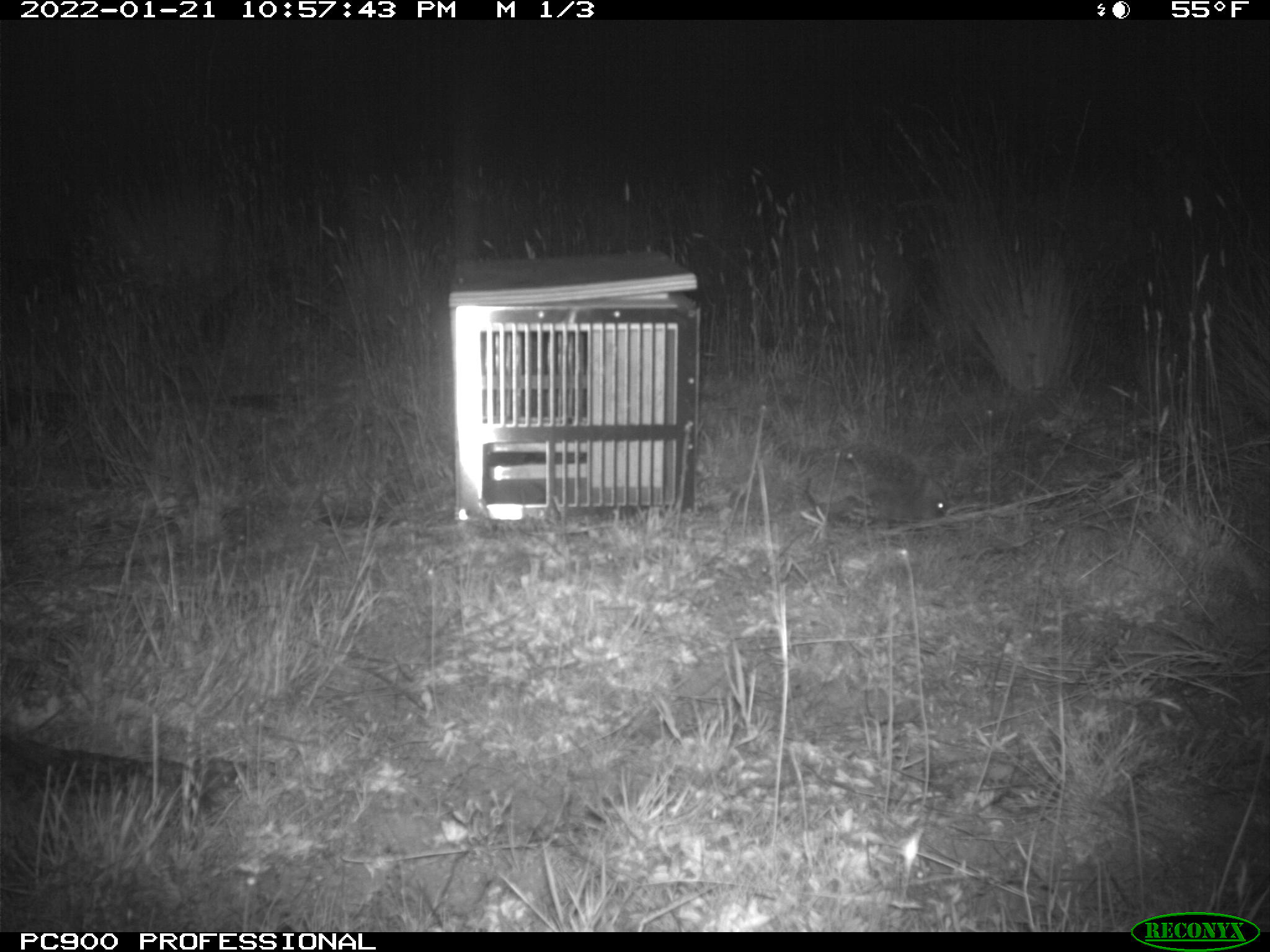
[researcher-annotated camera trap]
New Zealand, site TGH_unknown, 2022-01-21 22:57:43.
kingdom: Animalia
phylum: Chordata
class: Mammalia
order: Eulipotyphla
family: Erinaceidae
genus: Erinaceus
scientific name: Erinaceus europaeus europaeus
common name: european hedgehog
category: hedgehog